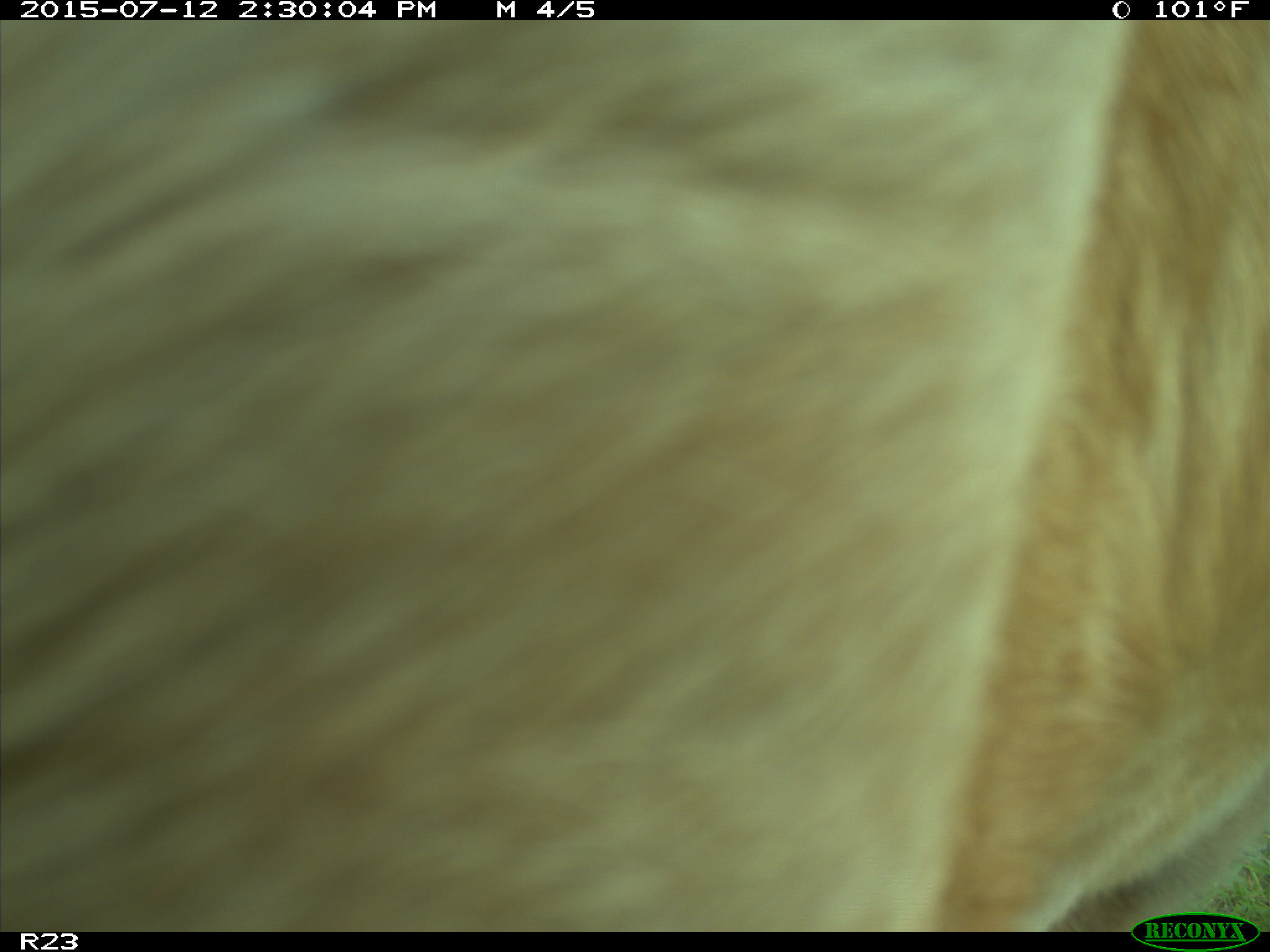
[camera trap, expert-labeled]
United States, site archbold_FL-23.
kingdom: Animalia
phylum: Chordata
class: Mammalia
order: Artiodactyla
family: Bovidae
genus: Bos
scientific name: Bos taurus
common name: domestic cow